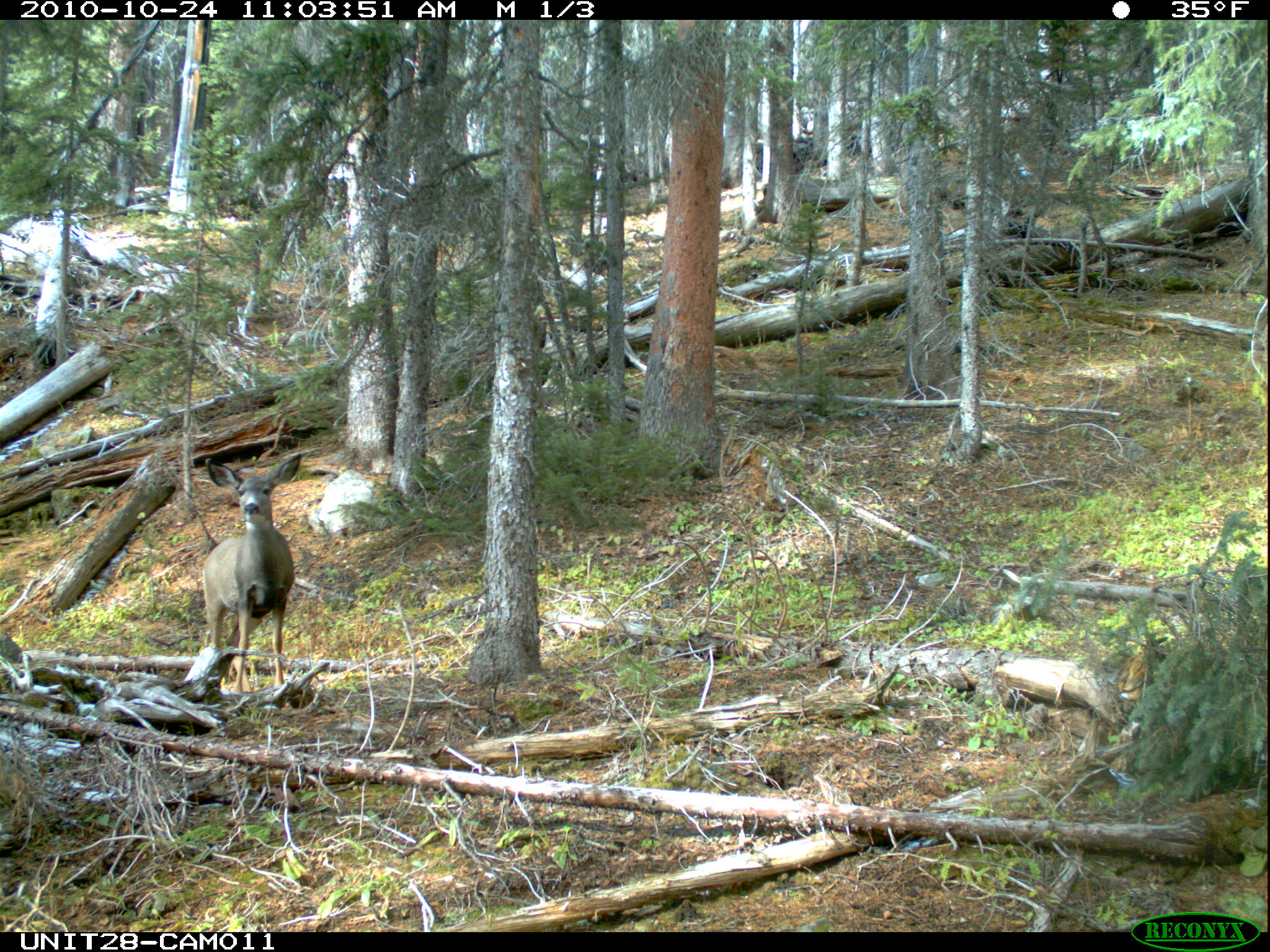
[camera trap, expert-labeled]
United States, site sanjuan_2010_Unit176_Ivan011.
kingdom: Animalia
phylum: Chordata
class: Mammalia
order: Artiodactyla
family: Cervidae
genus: Odocoileus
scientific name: Odocoileus hemionus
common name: mule deer